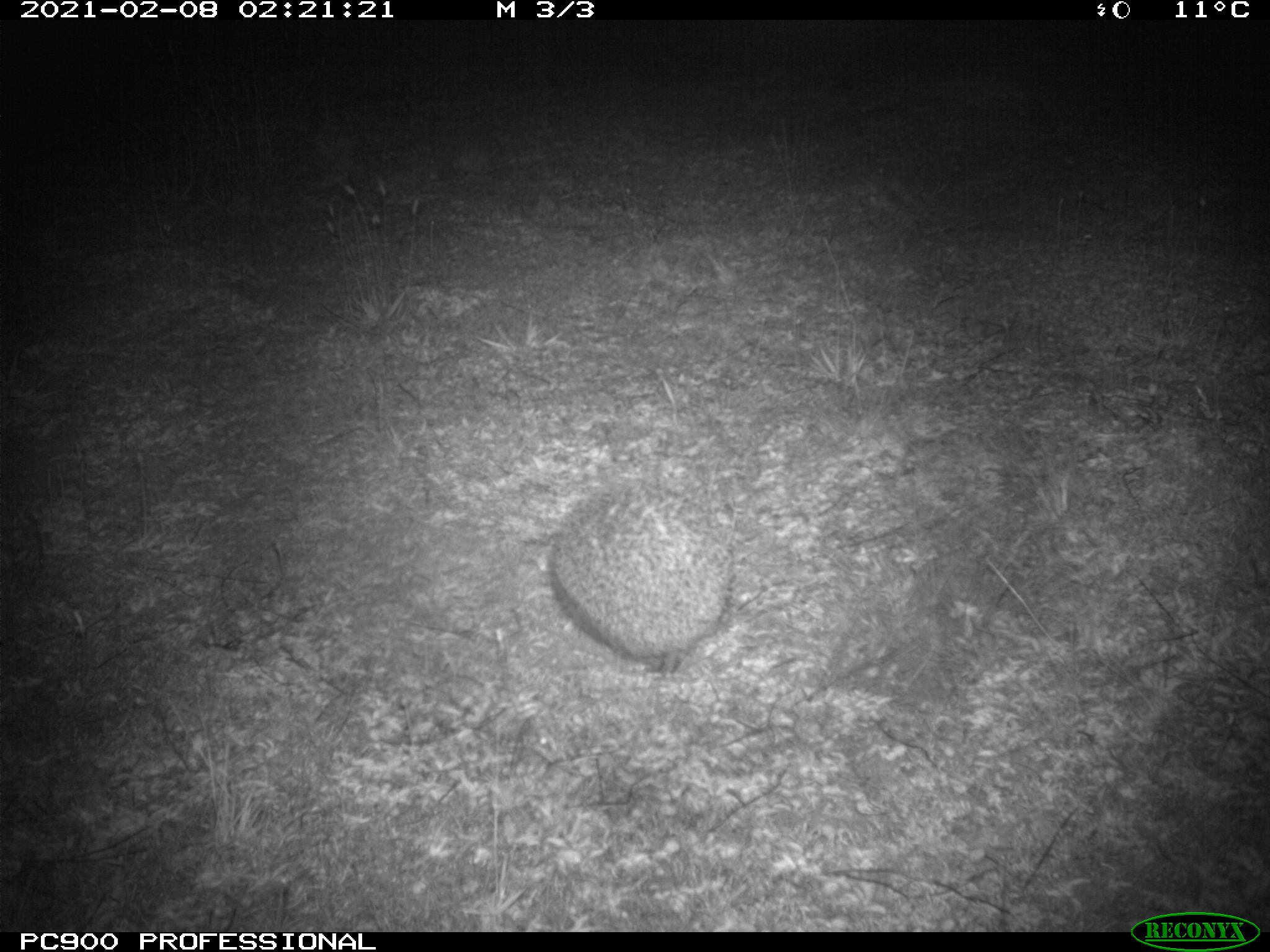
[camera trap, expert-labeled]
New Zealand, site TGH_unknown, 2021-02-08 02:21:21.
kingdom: Animalia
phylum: Chordata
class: Mammalia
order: Eulipotyphla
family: Erinaceidae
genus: Erinaceus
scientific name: Erinaceus europaeus europaeus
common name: european hedgehog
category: hedgehog